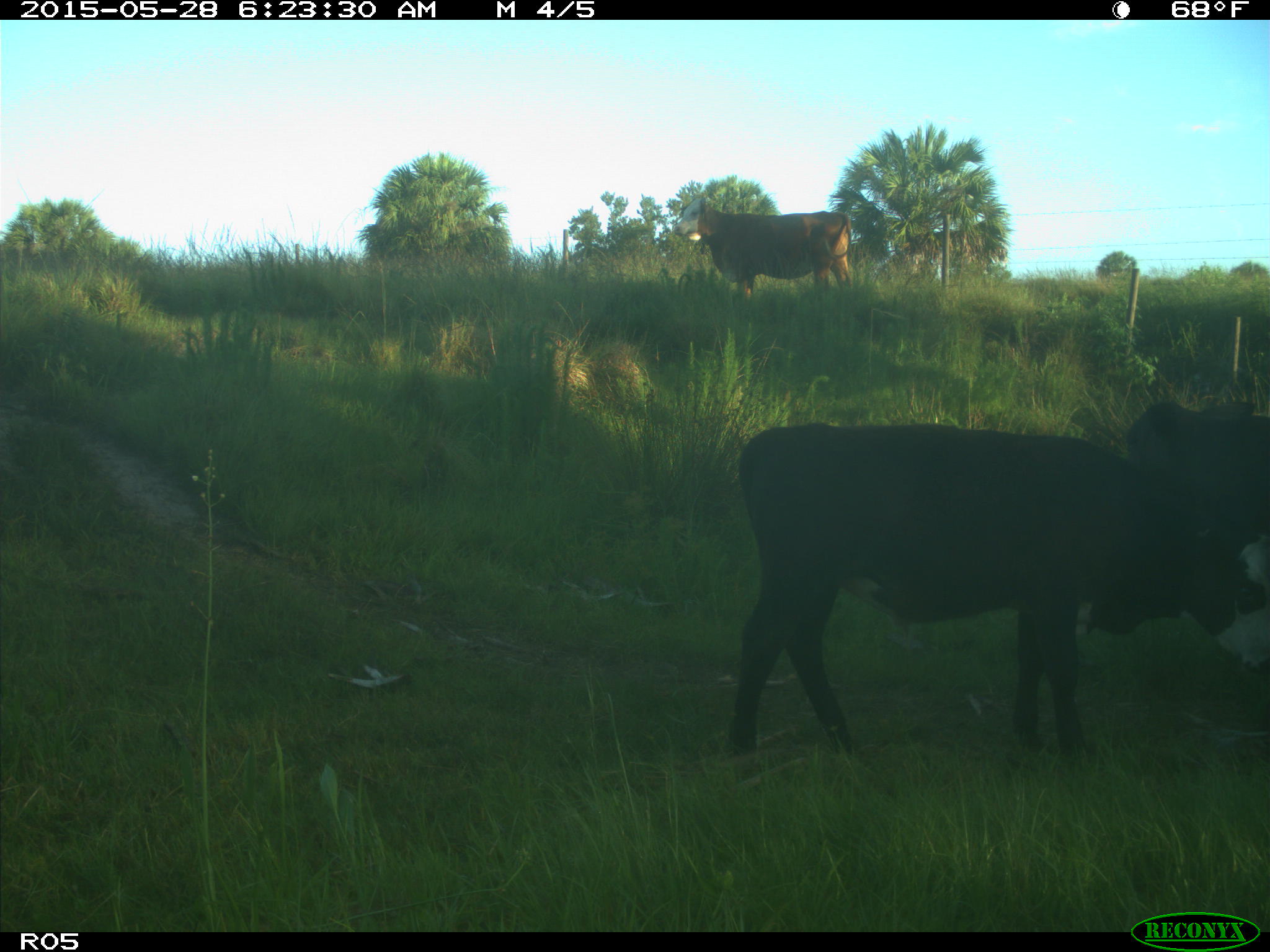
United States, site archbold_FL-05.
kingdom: Animalia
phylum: Chordata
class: Mammalia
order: Artiodactyla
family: Bovidae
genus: Bos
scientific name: Bos taurus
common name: domestic cow